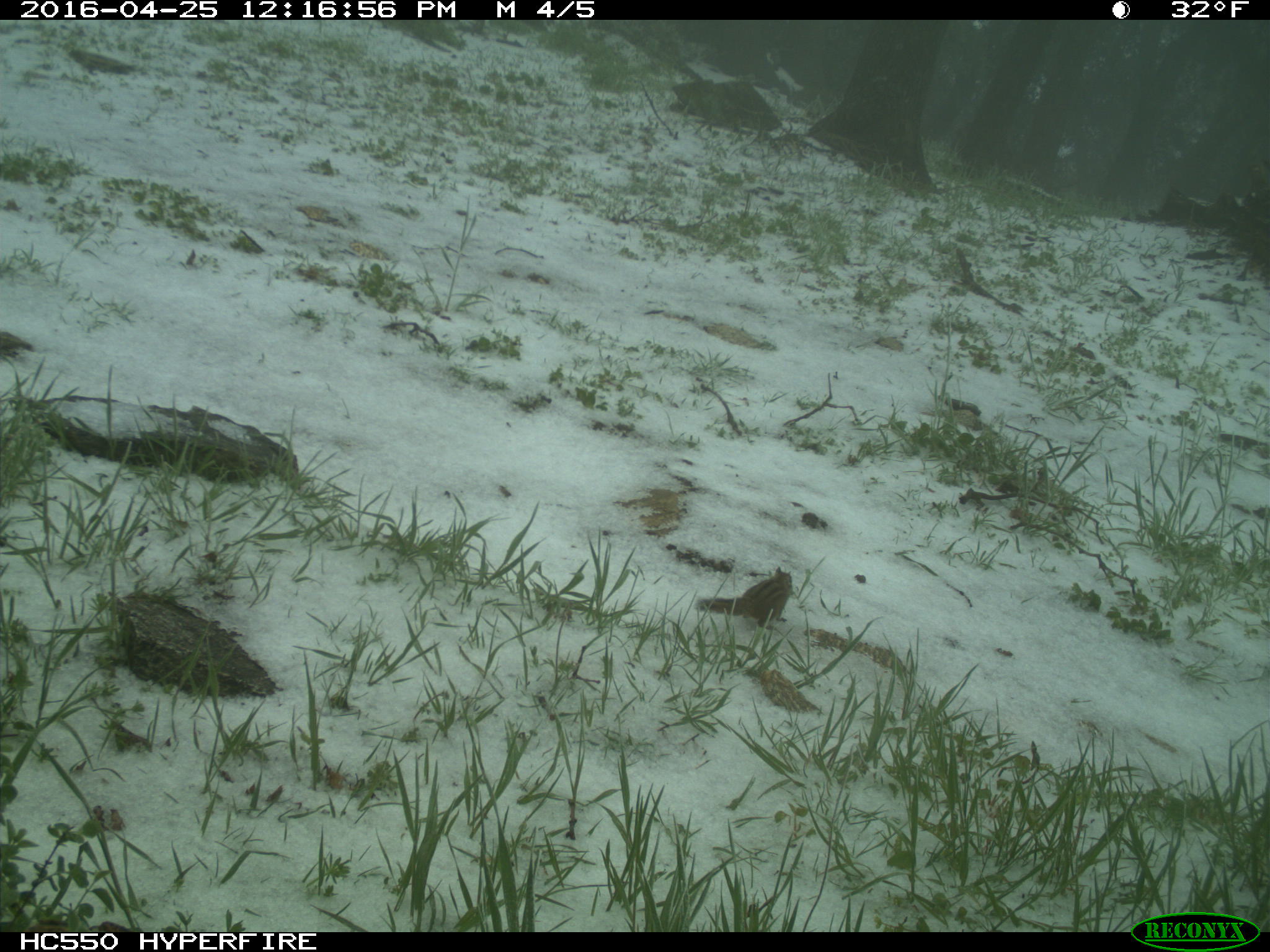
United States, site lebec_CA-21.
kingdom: Animalia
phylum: Chordata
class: Mammalia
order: Rodentia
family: Sciuridae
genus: Tamias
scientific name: Tamias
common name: chipmunk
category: unidentified chipmunk